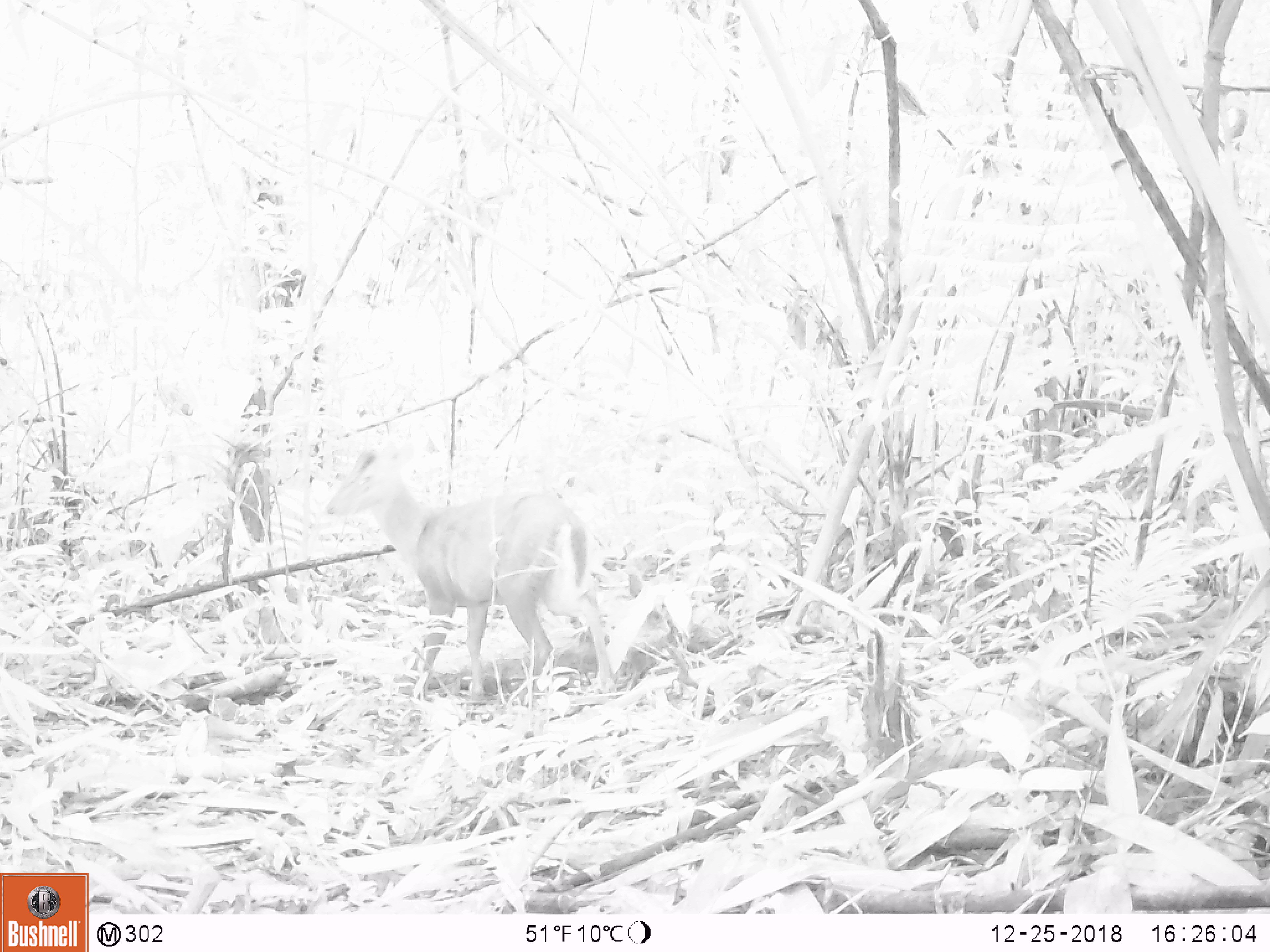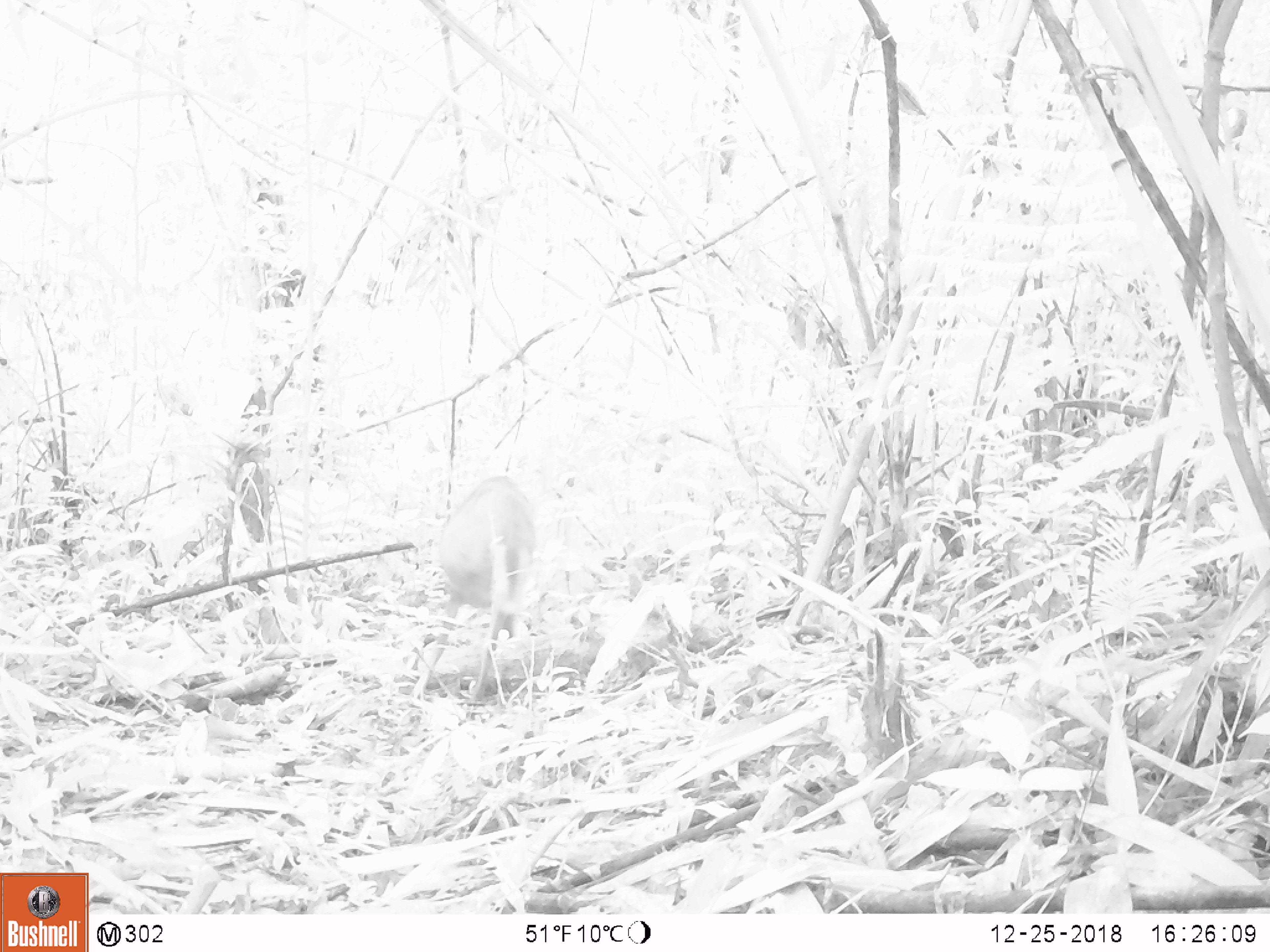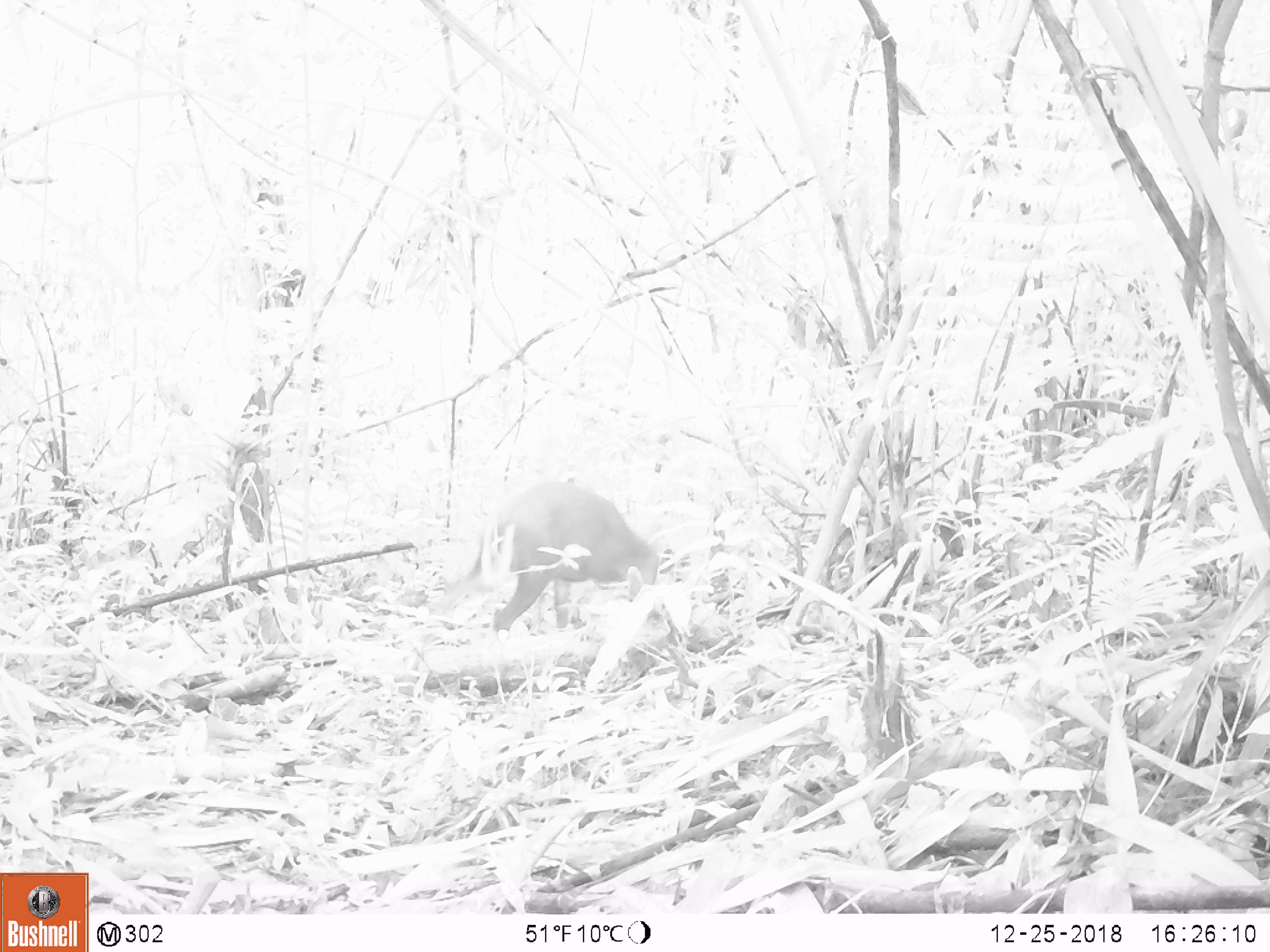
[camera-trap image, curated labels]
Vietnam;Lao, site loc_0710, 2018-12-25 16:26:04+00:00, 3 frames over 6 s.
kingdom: Animalia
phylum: Chordata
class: Mammalia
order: Artiodactyla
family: Cervidae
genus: Muntiacus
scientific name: Muntiacus rooseveltorum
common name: roosevelt's muntjac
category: roosevelts muntjac group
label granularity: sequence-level